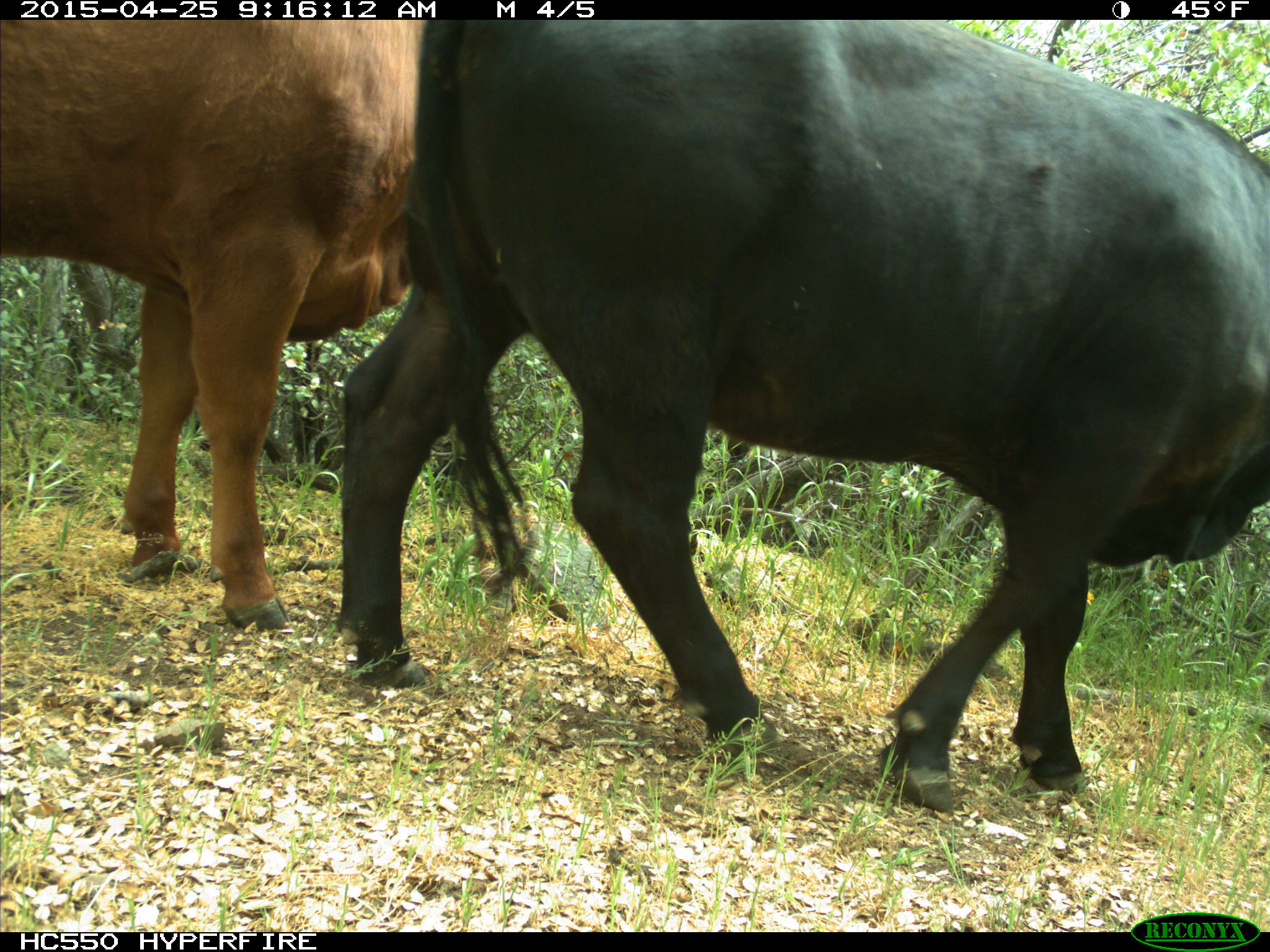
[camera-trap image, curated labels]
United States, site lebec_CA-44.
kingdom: Animalia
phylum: Chordata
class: Mammalia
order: Artiodactyla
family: Suidae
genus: Sus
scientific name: Sus scrofa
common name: wild boar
Sus scrofa (wild boar).